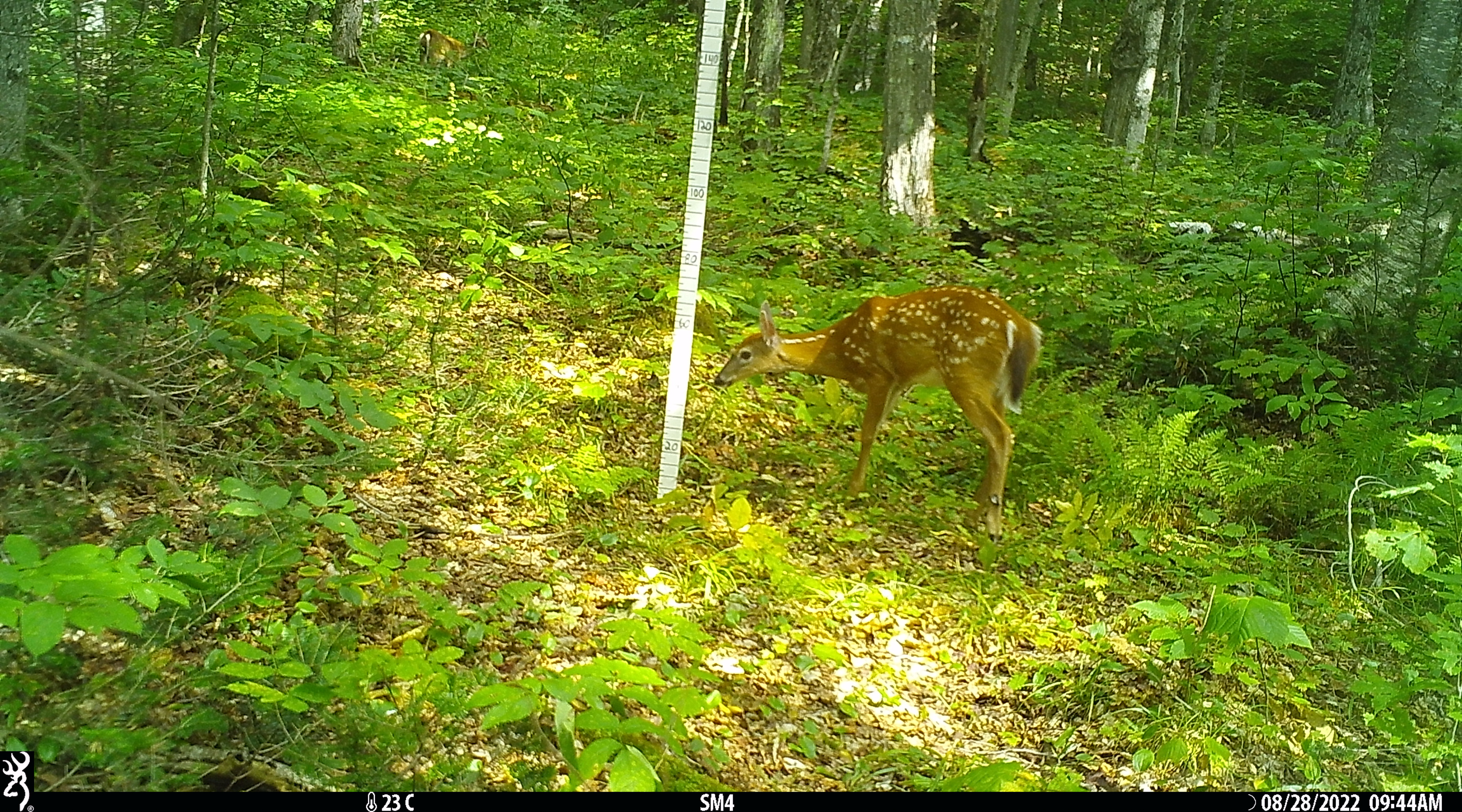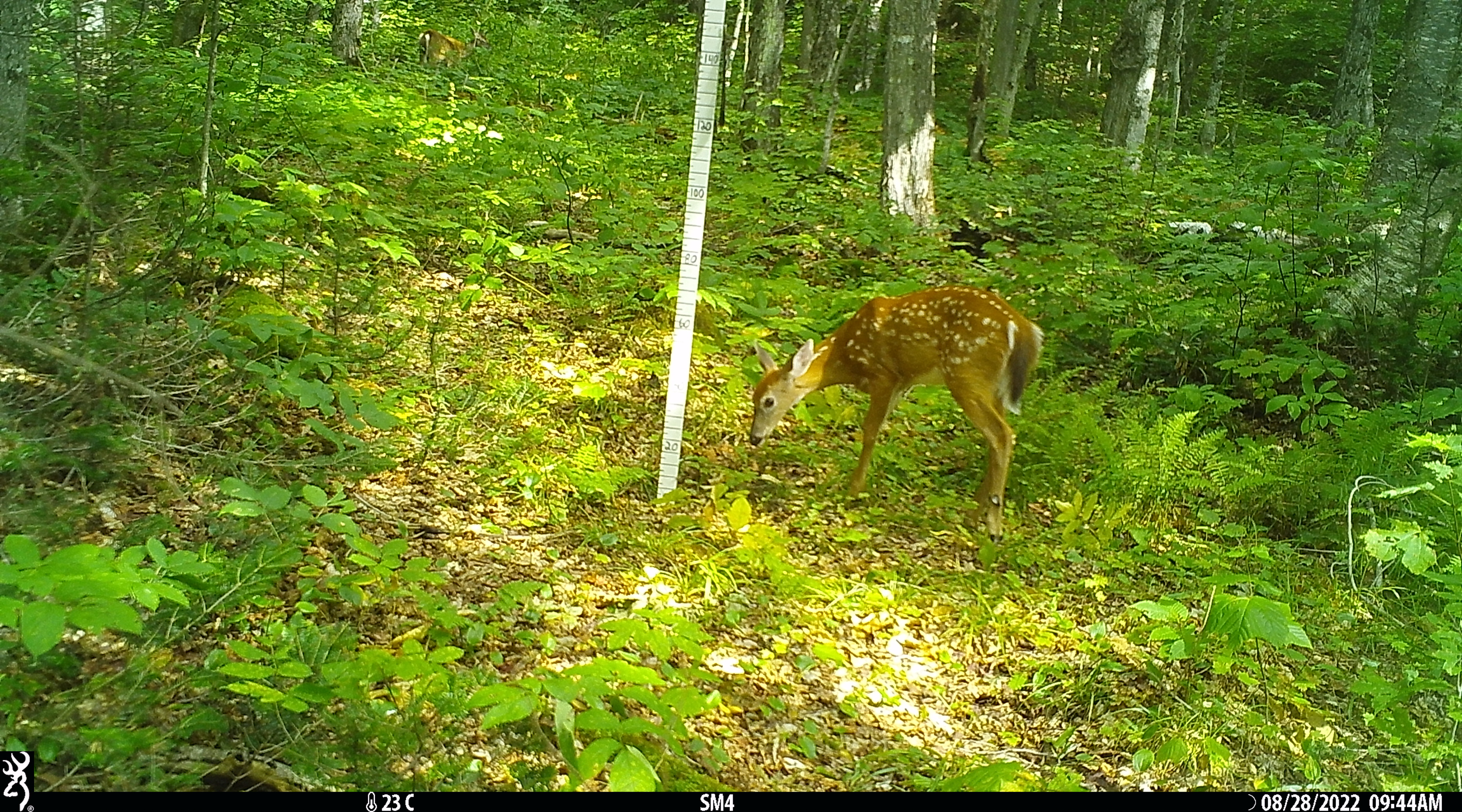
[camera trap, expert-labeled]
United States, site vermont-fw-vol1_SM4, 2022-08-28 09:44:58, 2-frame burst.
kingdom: Animalia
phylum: Chordata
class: Mammalia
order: Artiodactyla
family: Cervidae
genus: Odocoileus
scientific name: Odocoileus virginianus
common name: white-tailed deer